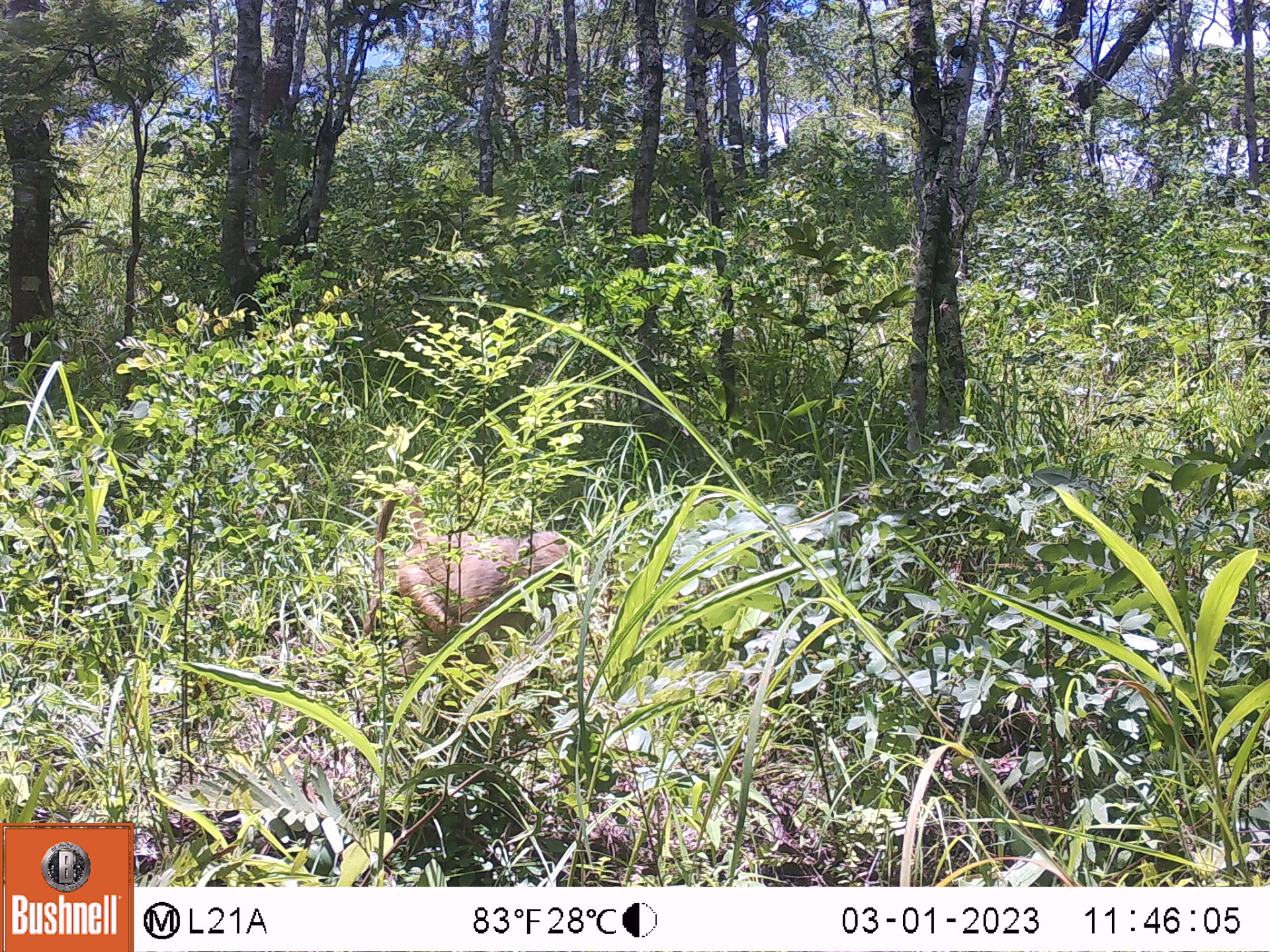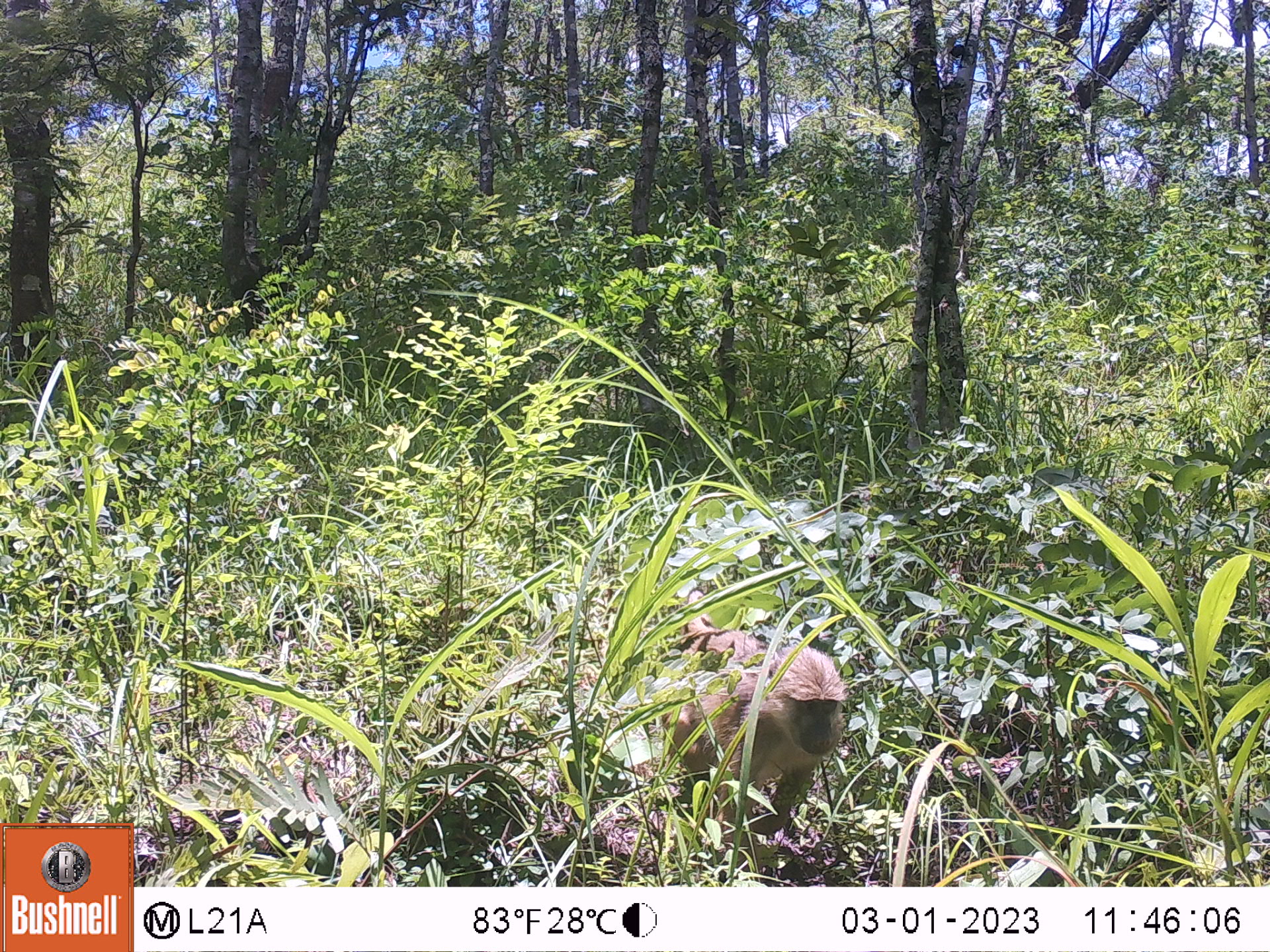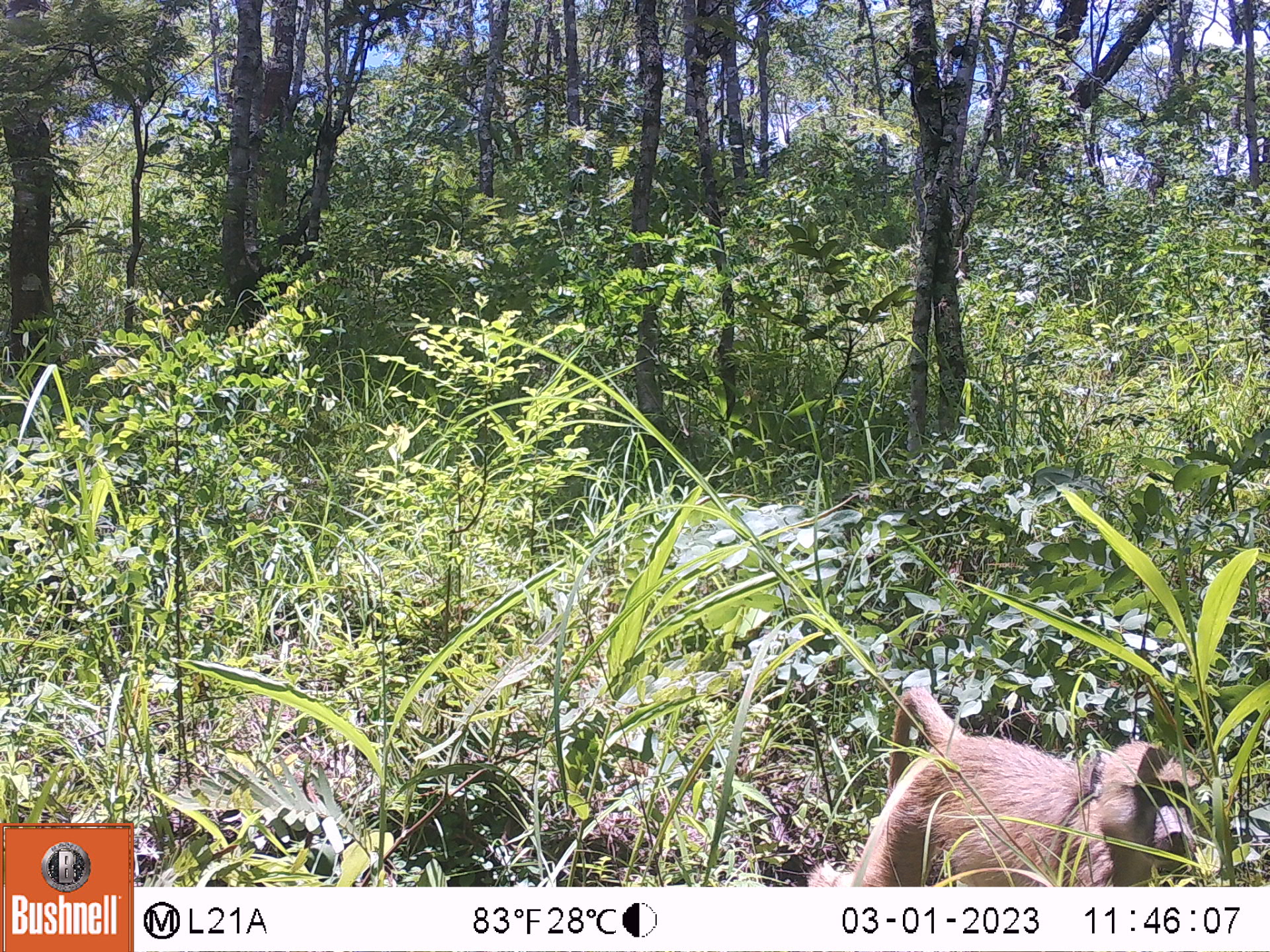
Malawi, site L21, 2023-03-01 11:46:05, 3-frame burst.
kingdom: Animalia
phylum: Chordata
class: Mammalia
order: Primates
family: Cercopithecidae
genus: Papio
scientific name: Papio cynocephalus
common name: yellow baboon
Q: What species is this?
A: Yellow baboon (Papio cynocephalus).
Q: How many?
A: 1.